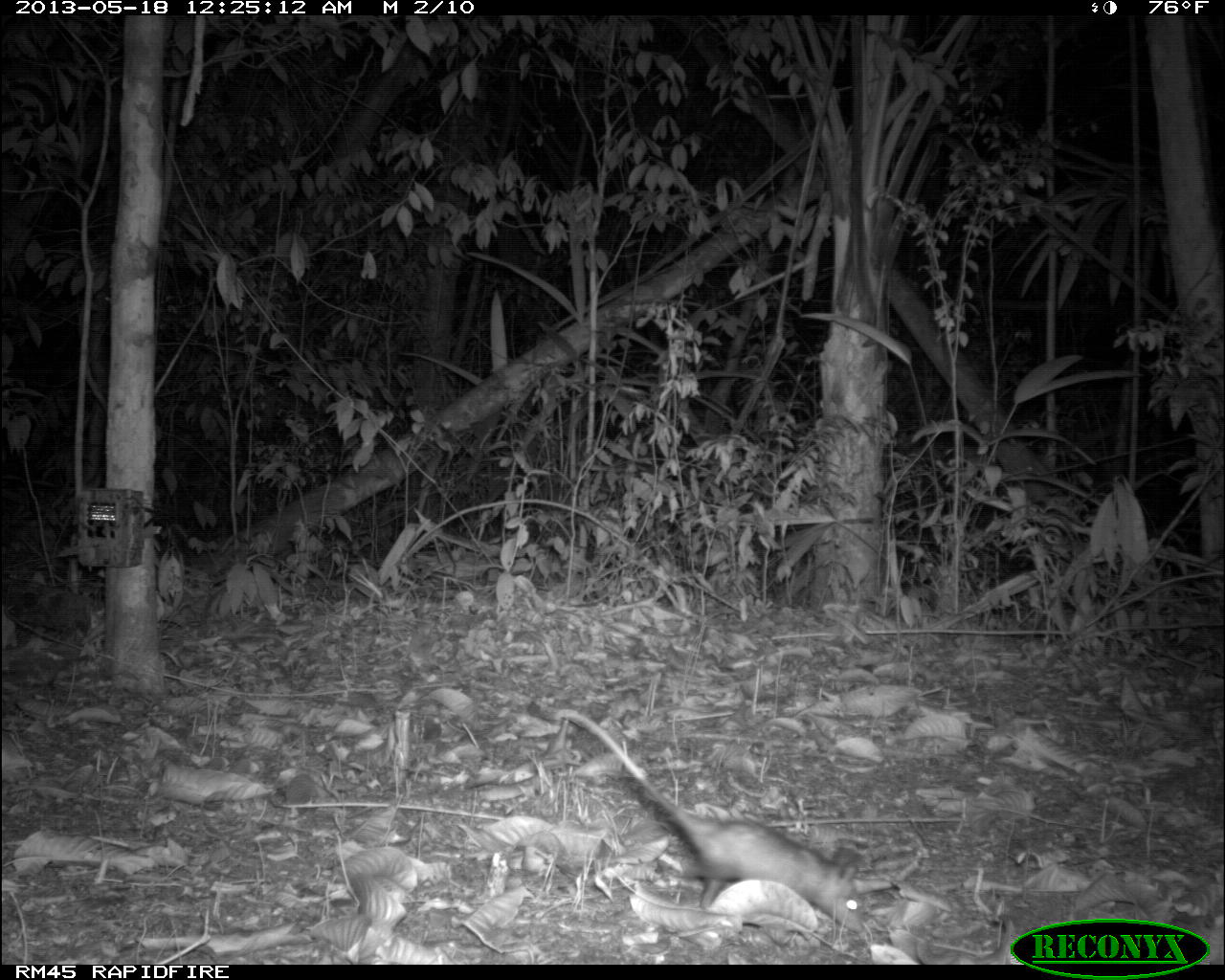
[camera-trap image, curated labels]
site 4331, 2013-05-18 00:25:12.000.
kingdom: Animalia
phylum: Chordata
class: Mammalia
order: Didelphimorphia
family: Didelphidae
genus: Didelphis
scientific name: Didelphis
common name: american opossums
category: didelphis sp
Didelphis sp (american opossums) (Didelphis), count 1.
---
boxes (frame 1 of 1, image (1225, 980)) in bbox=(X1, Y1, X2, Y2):
didelphis sp: bbox=(553, 707, 866, 934)